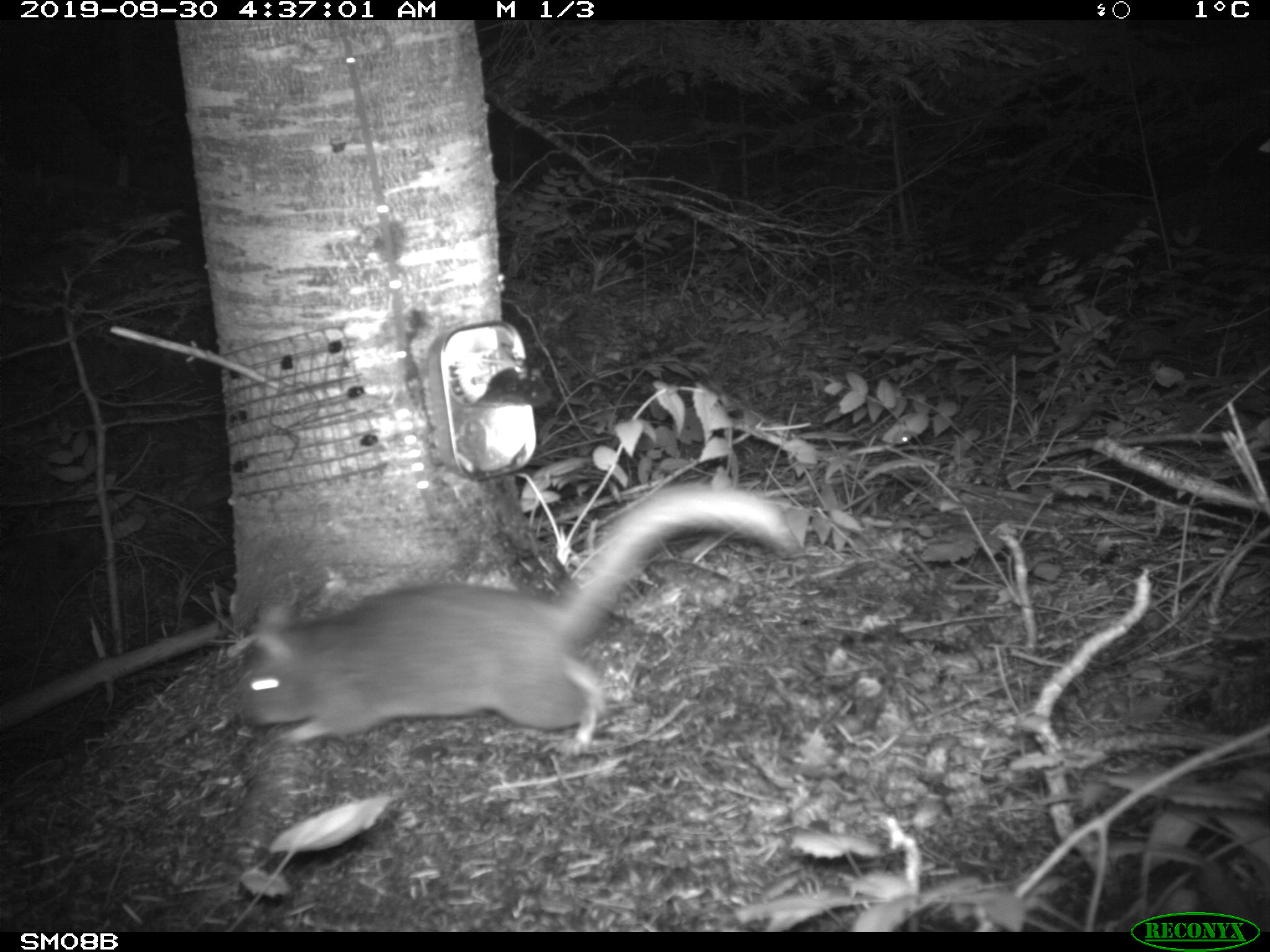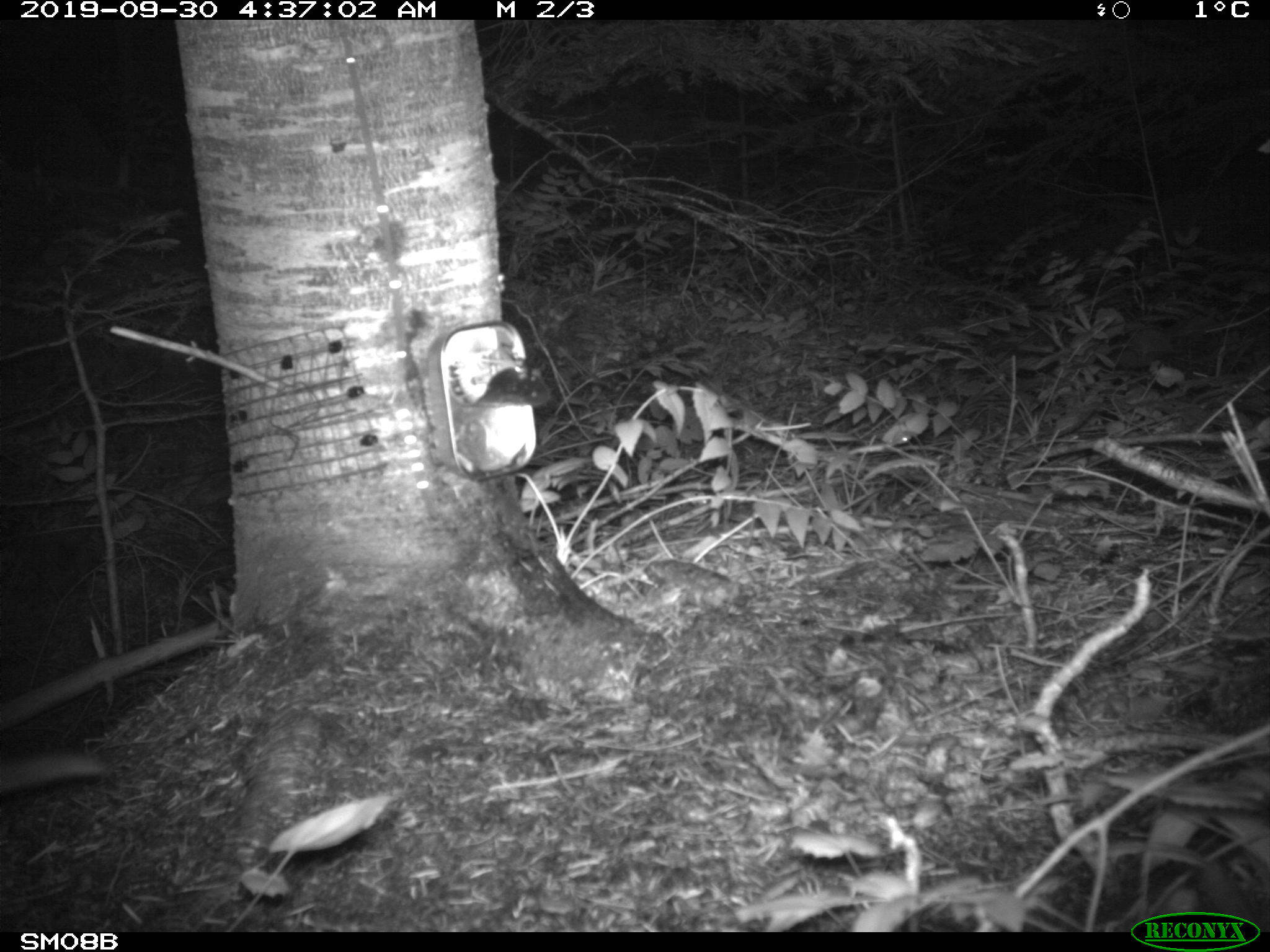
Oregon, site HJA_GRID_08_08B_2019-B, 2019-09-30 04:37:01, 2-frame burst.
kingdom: Animalia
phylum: Chordata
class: Mammalia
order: Rodentia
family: Cricetidae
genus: Neotoma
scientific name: Neotoma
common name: woodrats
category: neotoma species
Neotoma species (woodrats) (Neotoma).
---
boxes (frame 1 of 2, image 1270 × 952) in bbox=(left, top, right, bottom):
neotoma species: bbox=(194, 474, 806, 759)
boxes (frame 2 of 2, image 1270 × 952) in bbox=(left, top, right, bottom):
neotoma species: bbox=(1, 730, 116, 826)